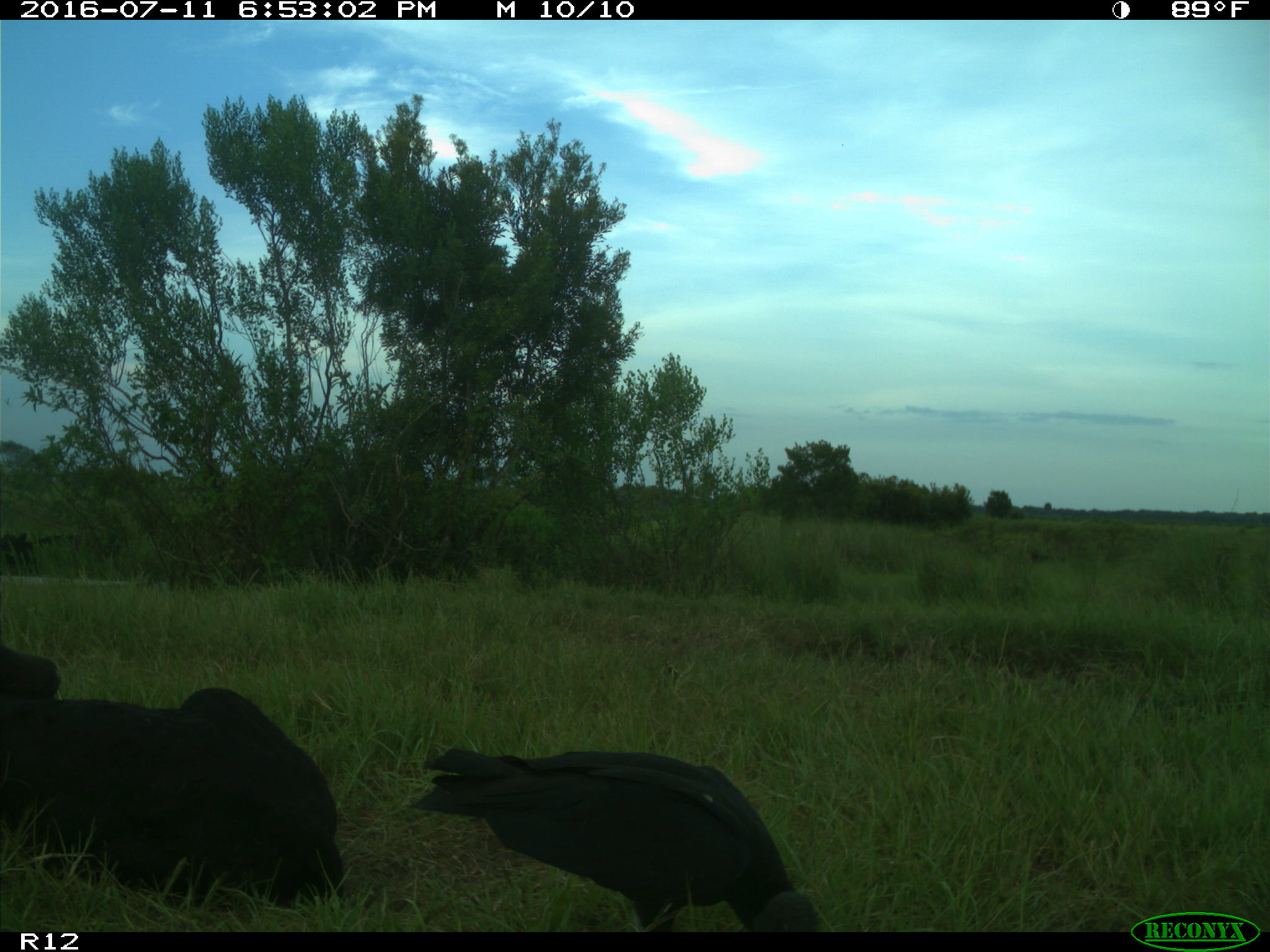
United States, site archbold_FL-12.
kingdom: Animalia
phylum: Chordata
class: Mammalia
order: Artiodactyla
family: Bovidae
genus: Bos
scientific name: Bos taurus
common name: domestic cow